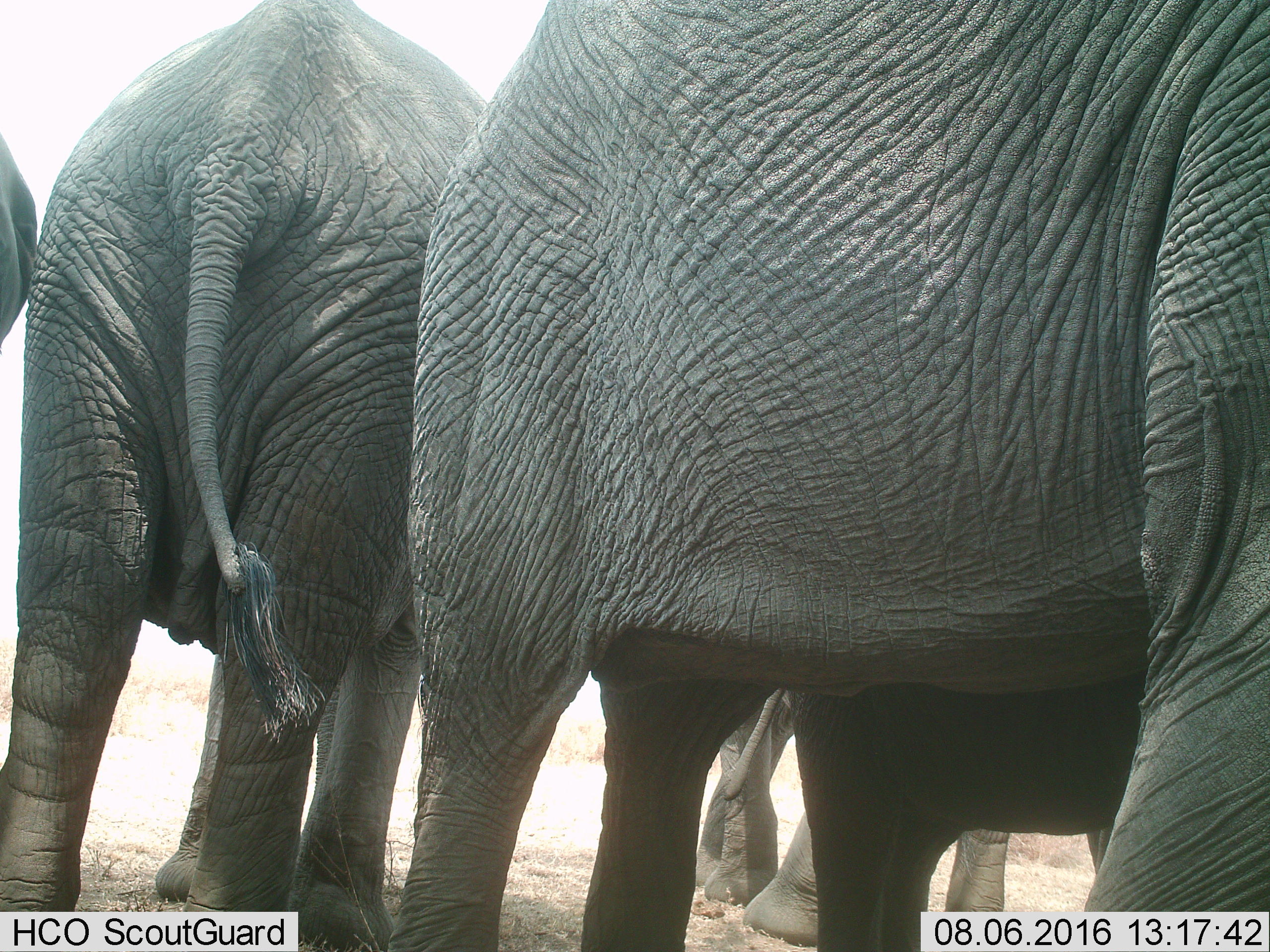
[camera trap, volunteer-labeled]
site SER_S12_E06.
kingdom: Animalia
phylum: Chordata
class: Mammalia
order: Proboscidea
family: Elephantidae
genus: Loxodonta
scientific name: Loxodonta africana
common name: african bush elephant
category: elephant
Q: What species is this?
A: Elephant (african bush elephant) (Loxodonta africana).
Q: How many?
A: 5.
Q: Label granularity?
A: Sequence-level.